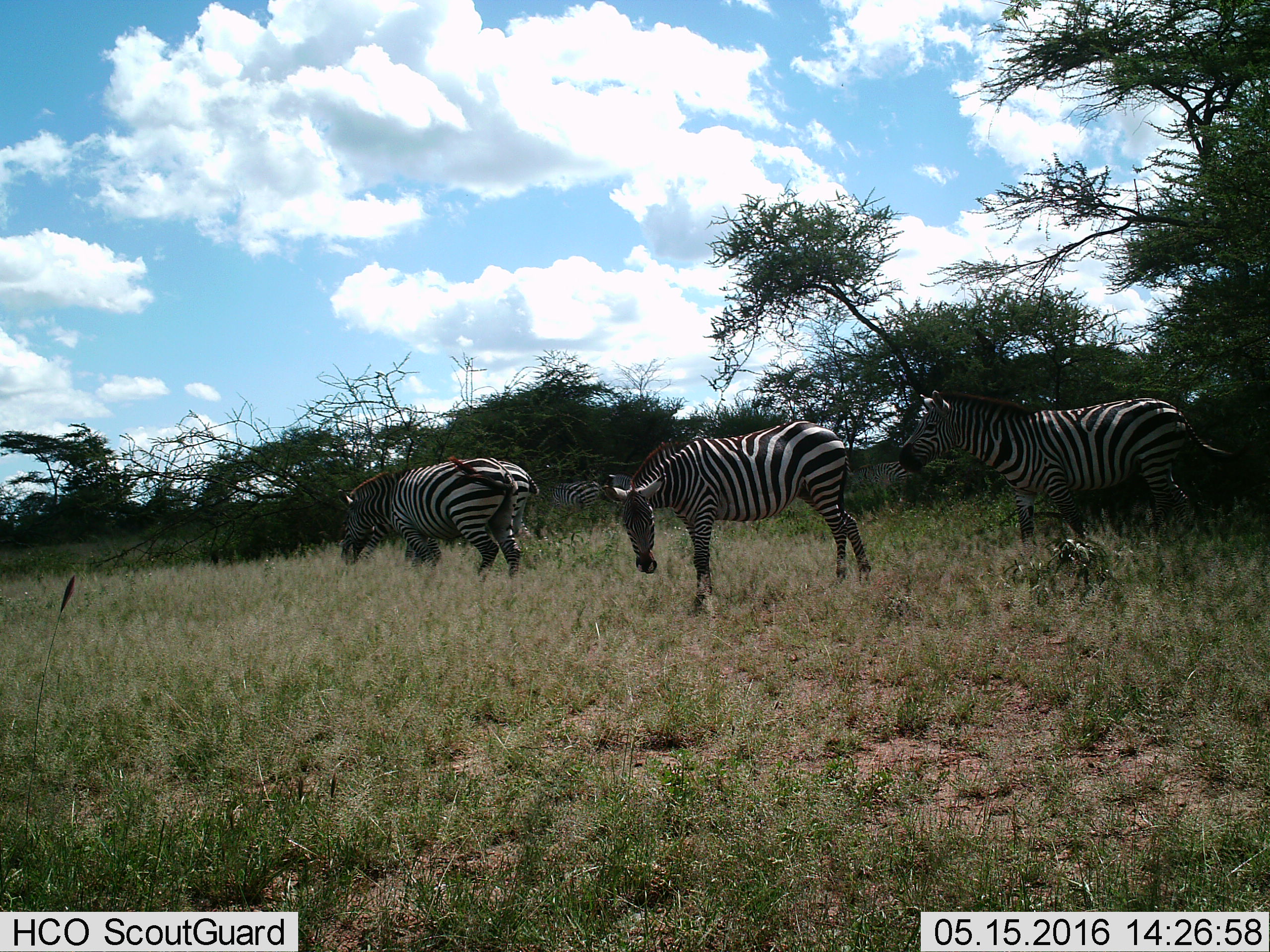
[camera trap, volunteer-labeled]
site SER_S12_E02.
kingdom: Animalia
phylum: Chordata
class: Mammalia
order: Perissodactyla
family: Equidae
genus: Equus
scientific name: Equus quagga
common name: plains zebra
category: zebraplains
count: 6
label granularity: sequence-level